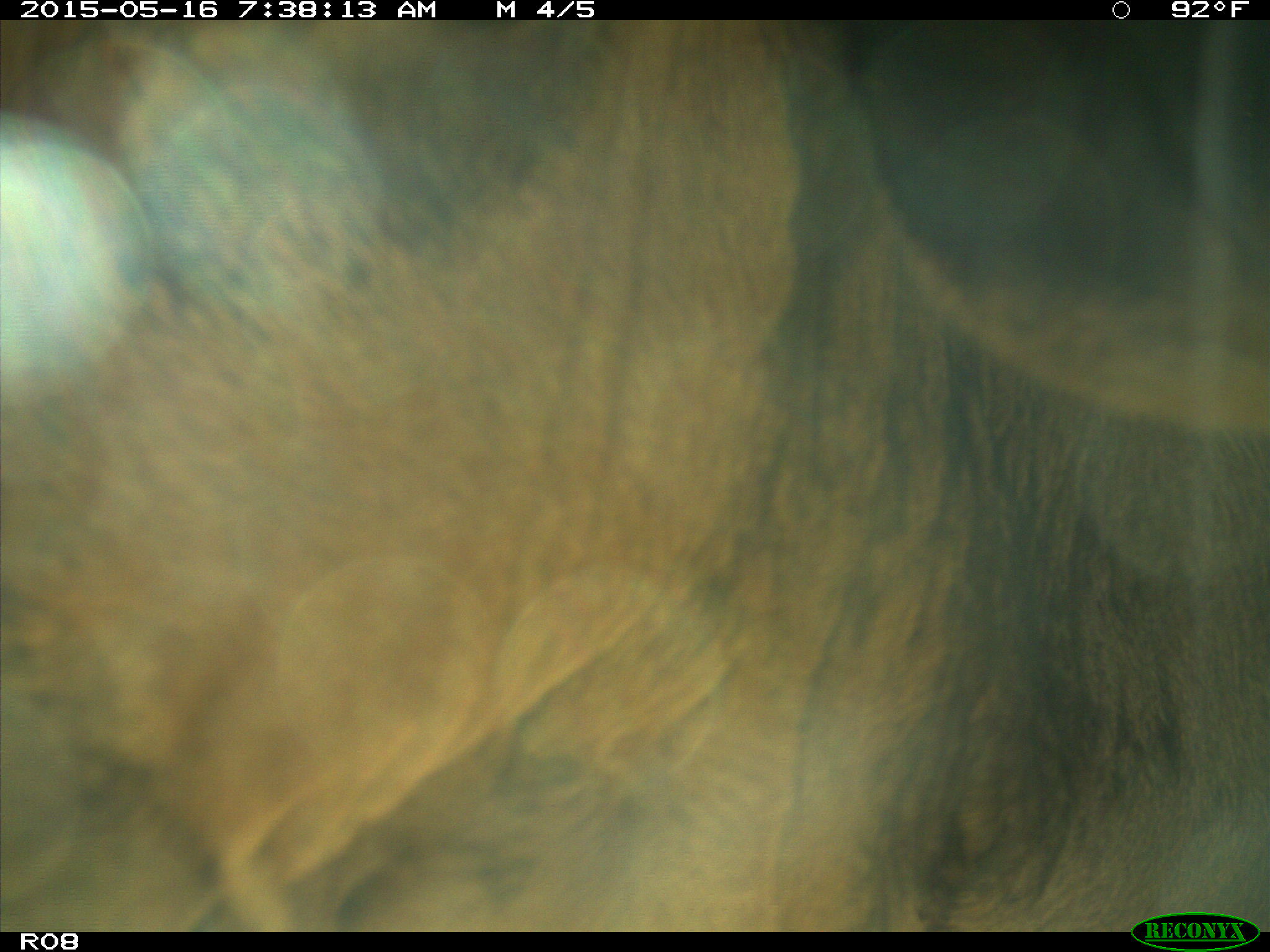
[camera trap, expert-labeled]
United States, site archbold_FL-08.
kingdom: Animalia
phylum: Chordata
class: Mammalia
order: Artiodactyla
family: Bovidae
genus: Bos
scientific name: Bos taurus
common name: domestic cow